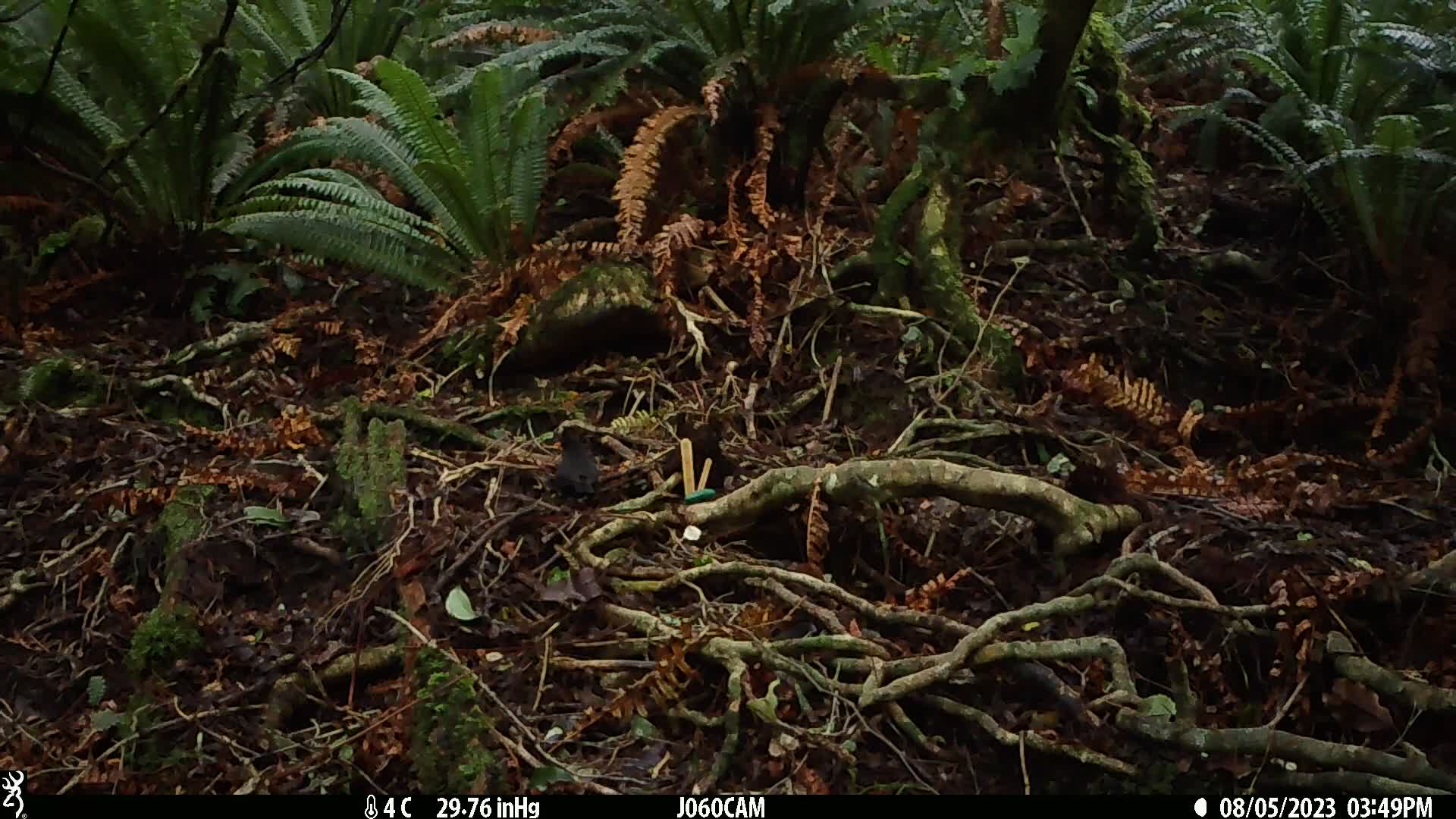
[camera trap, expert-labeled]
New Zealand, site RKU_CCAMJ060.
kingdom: Animalia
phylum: Chordata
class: Aves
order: Passeriformes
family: Turdidae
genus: Turdus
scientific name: Turdus merula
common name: eurasian blackbird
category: blackbird